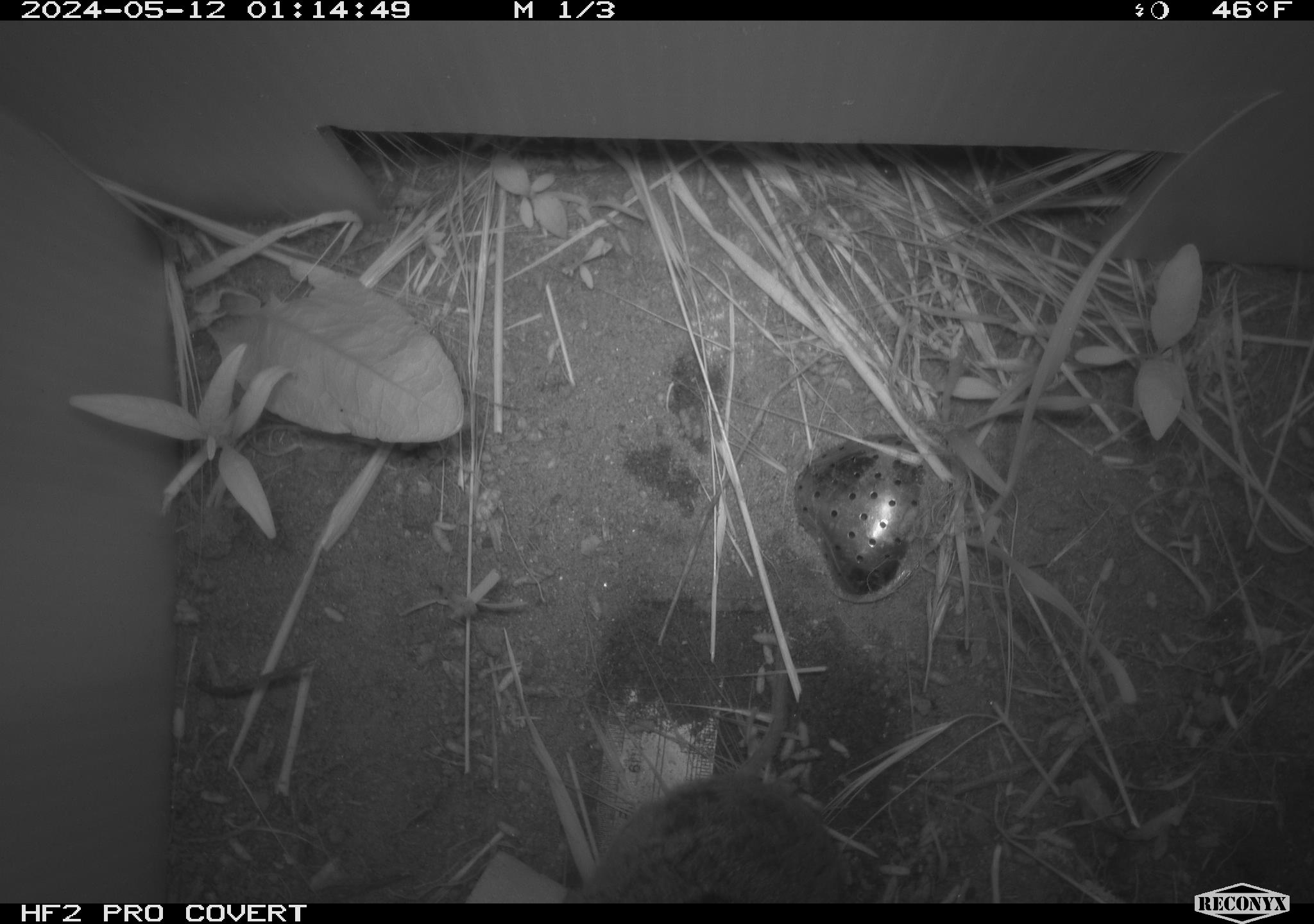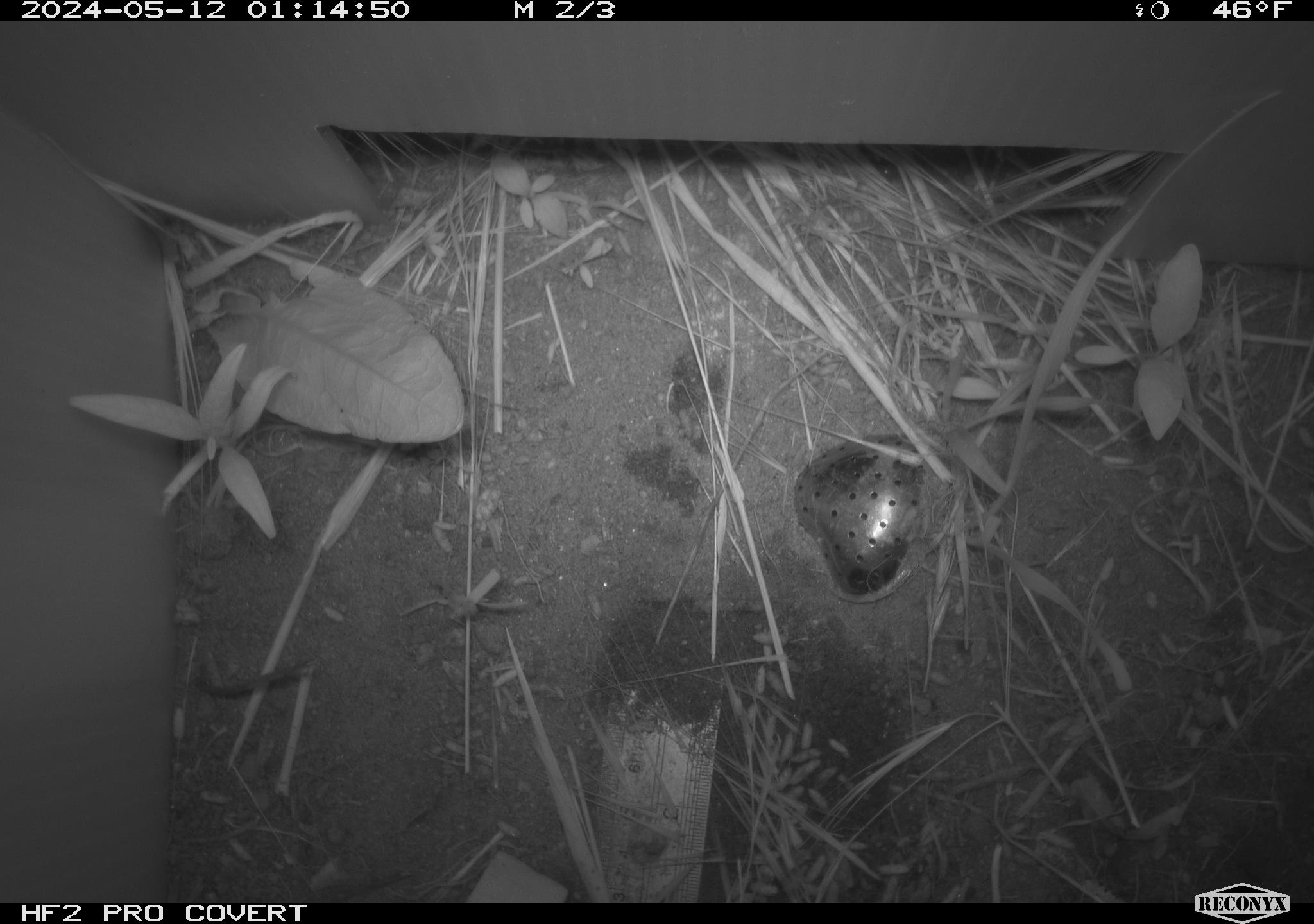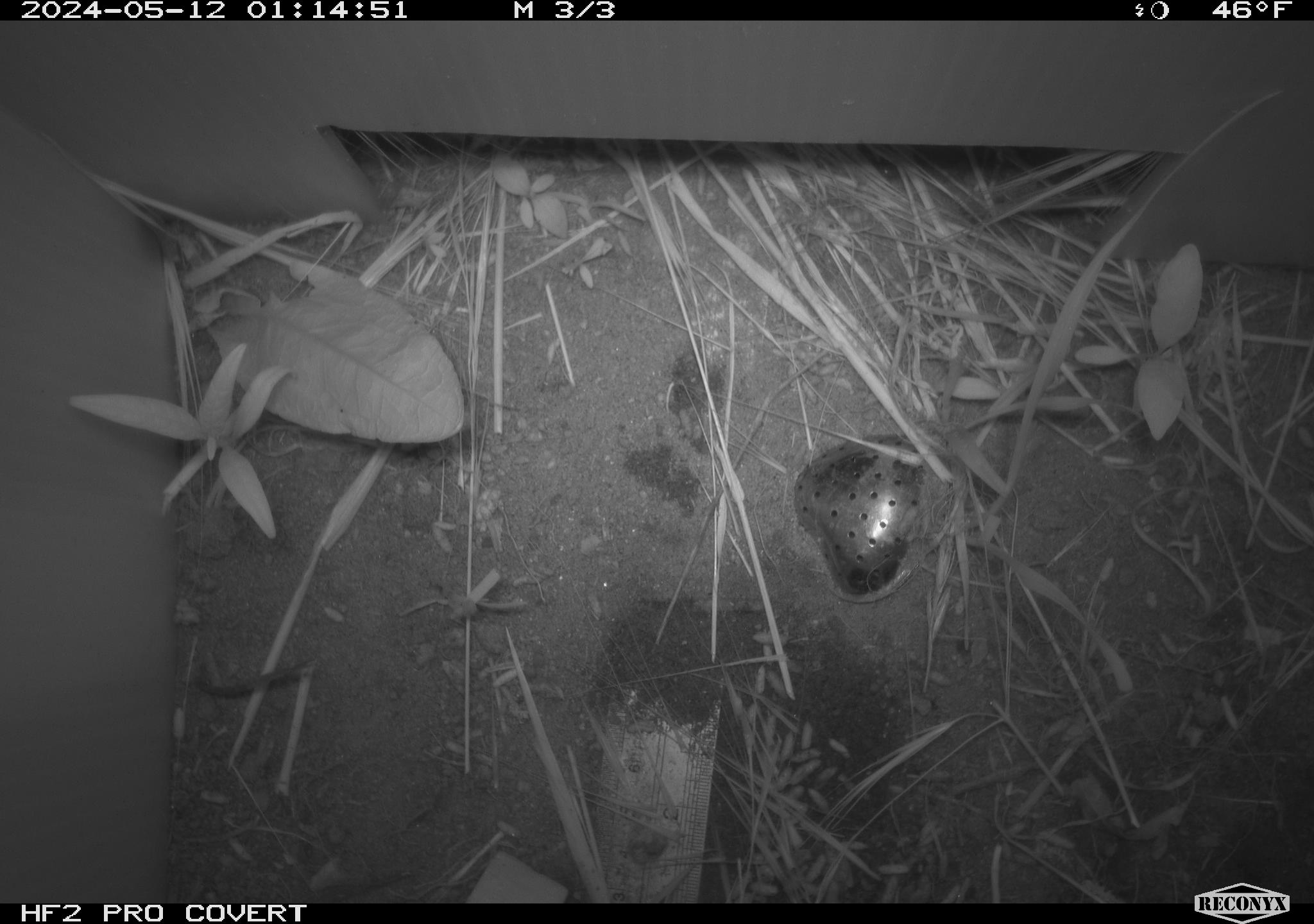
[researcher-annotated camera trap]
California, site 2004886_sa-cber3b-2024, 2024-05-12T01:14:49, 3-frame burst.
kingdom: Animalia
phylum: Chordata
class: Mammalia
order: Rodentia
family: Cricetidae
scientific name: Arvicolinae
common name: voles, lemmings, and muskrats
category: arvicolinae subfamily